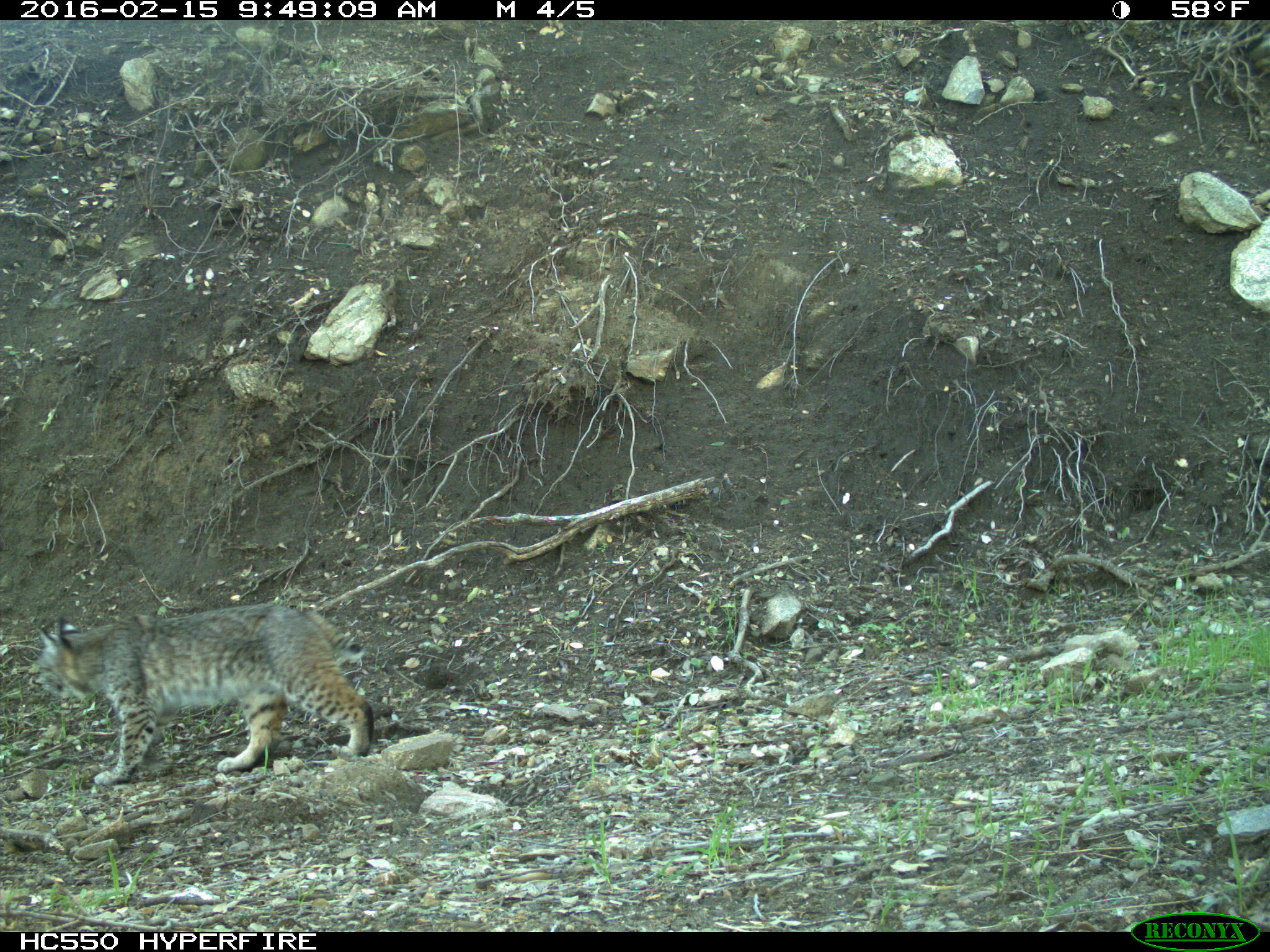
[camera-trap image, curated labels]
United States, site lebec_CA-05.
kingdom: Animalia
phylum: Chordata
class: Mammalia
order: Carnivora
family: Felidae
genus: Lynx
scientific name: Lynx rufus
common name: bobcat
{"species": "Lynx rufus (bobcat)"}